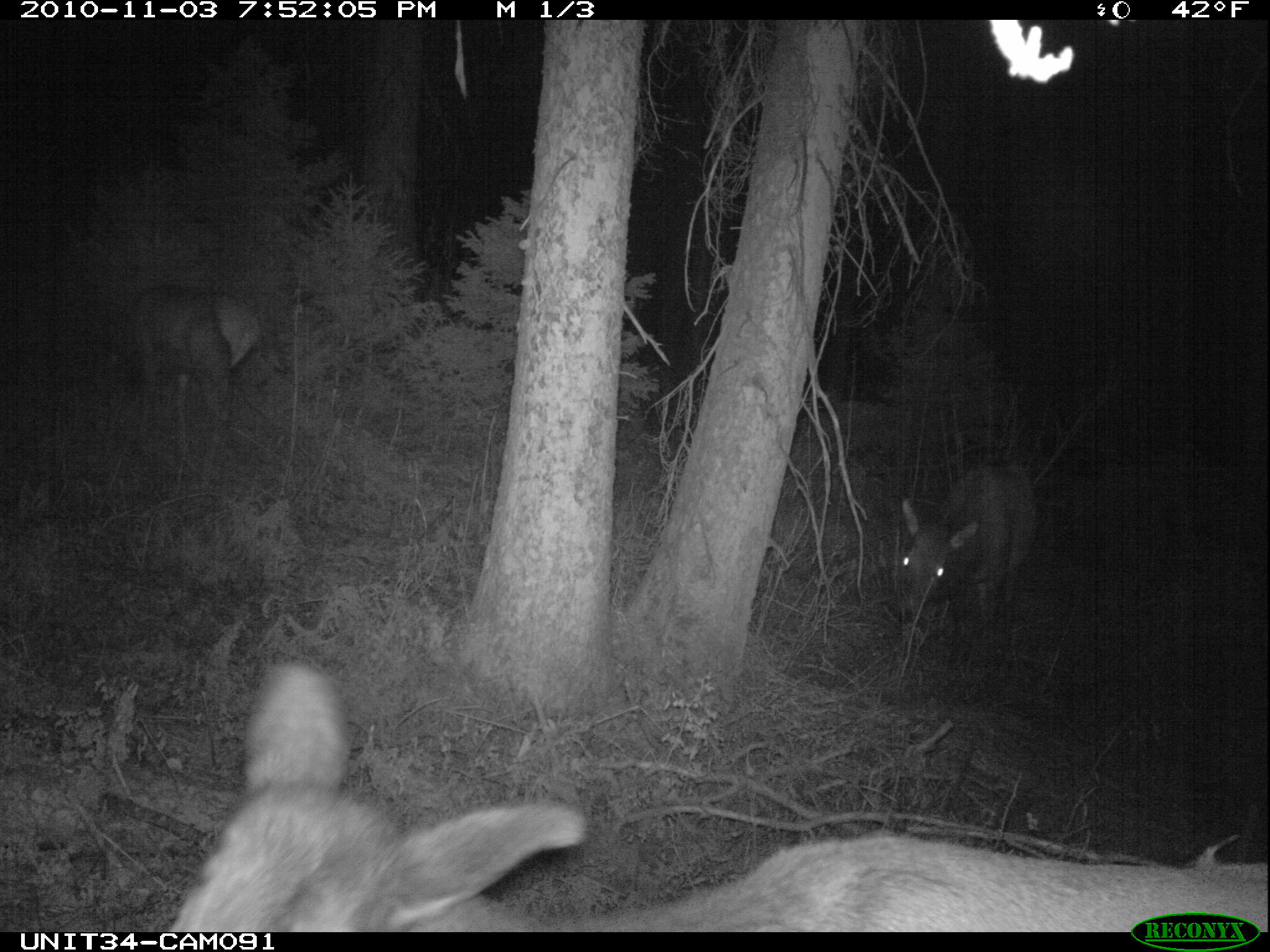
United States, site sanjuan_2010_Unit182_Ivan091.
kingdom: Animalia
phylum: Chordata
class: Mammalia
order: Artiodactyla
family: Cervidae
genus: Cervus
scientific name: Cervus elaphus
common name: red deer